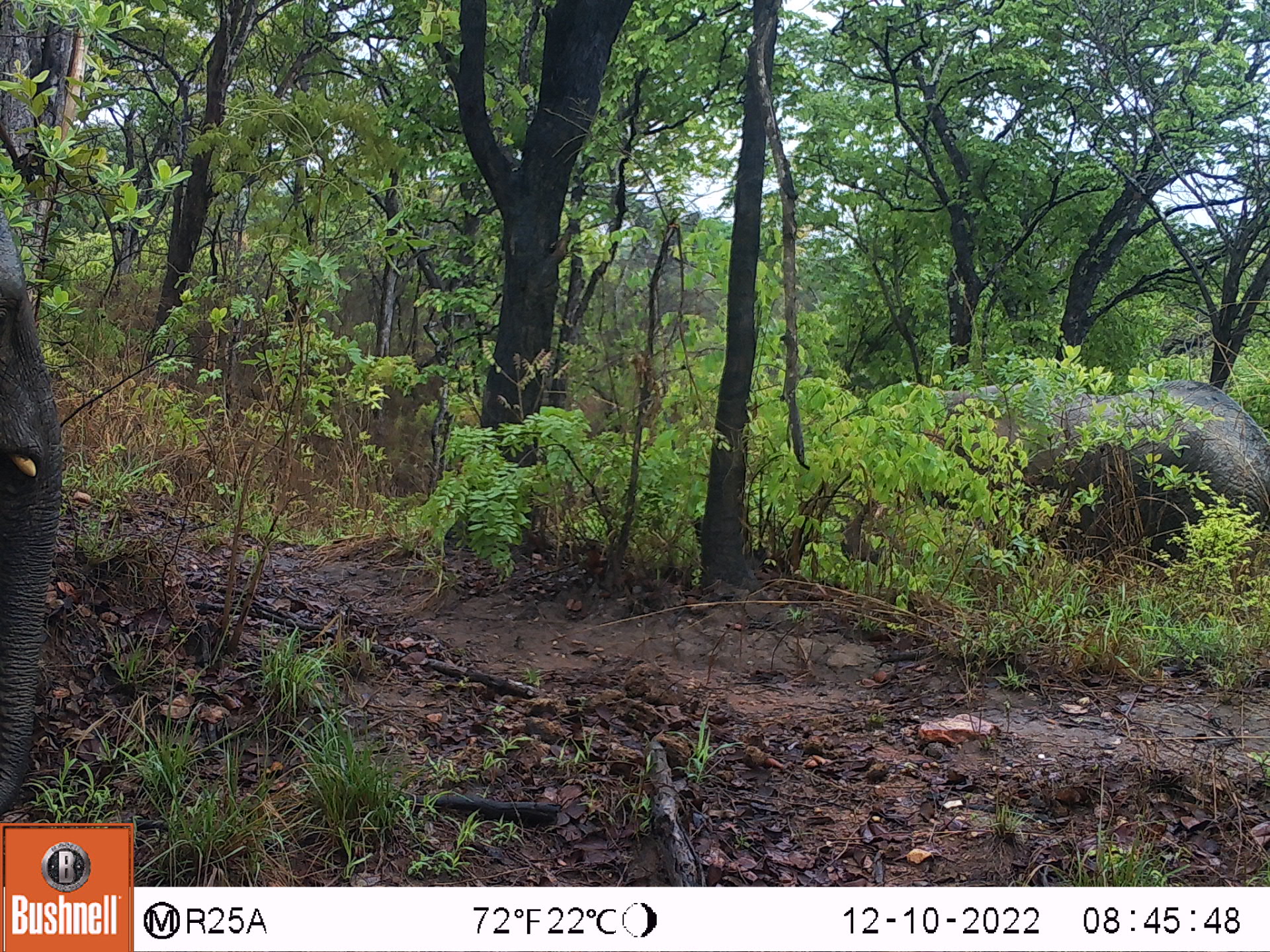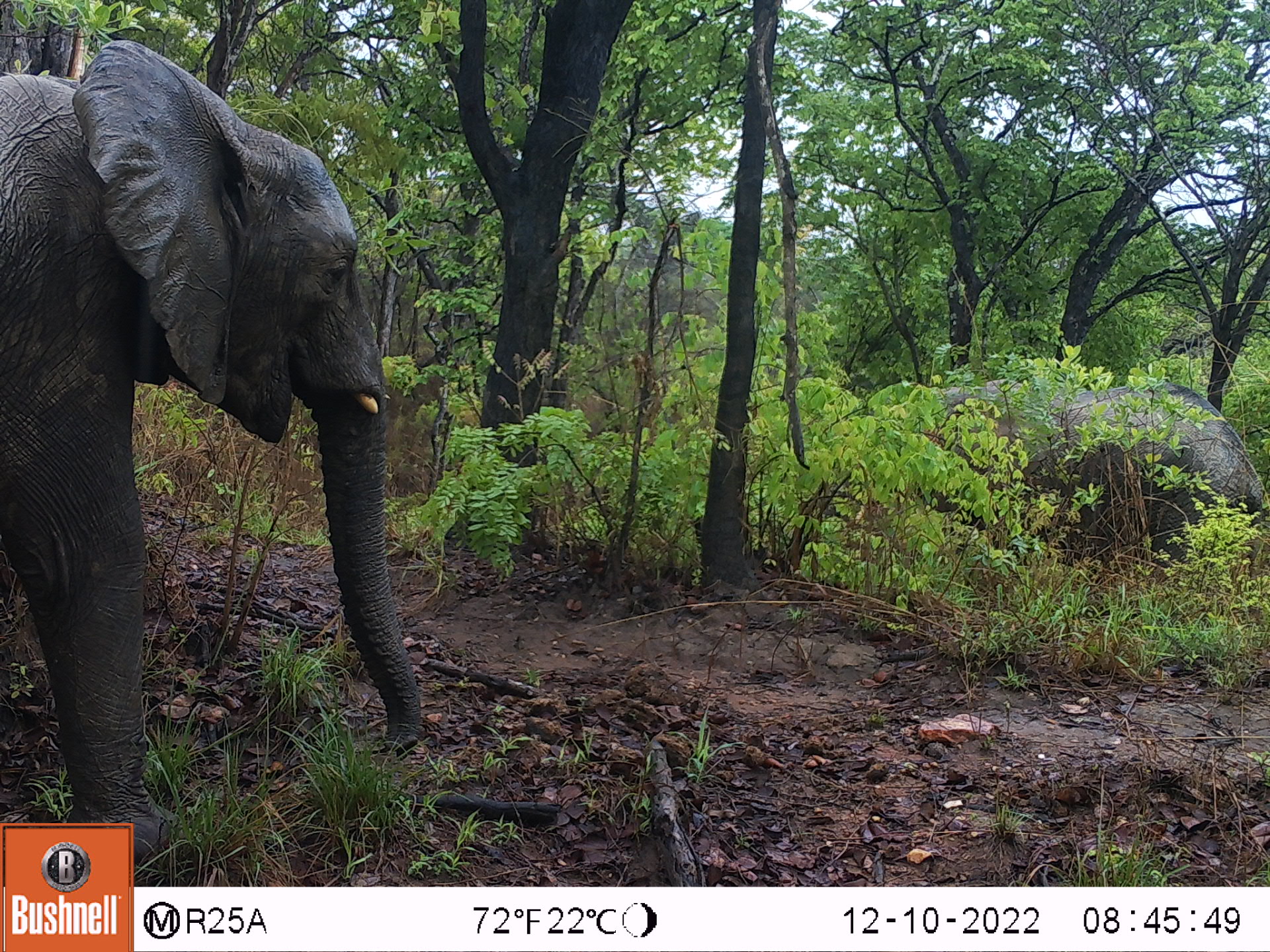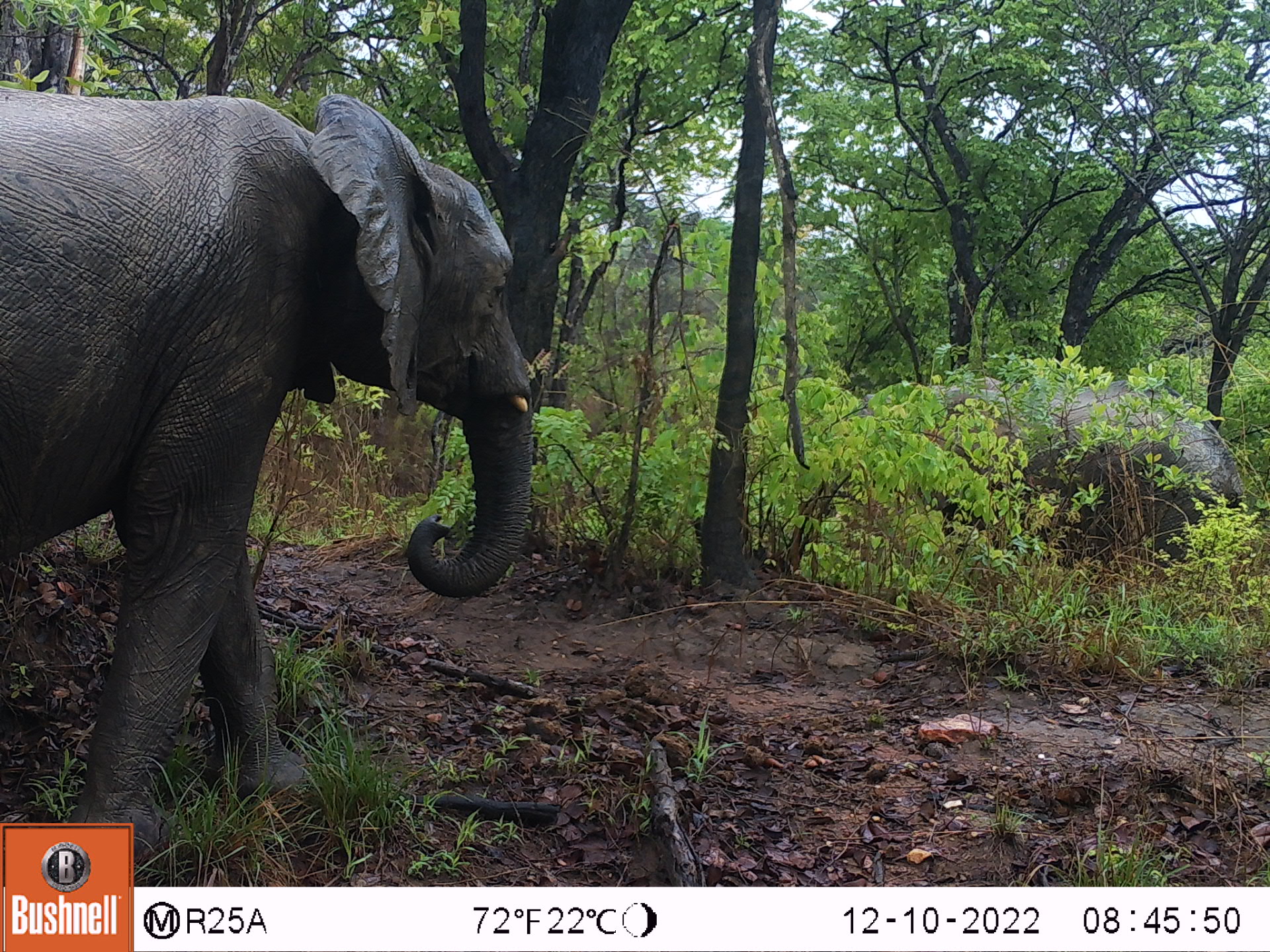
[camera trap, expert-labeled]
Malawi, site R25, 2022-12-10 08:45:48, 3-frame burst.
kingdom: Animalia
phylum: Chordata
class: Mammalia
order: Proboscidea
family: Elephantidae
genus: Loxodonta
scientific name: Loxodonta africana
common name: african savanna elephant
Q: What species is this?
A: African savanna elephant (Loxodonta africana).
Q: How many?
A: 2.